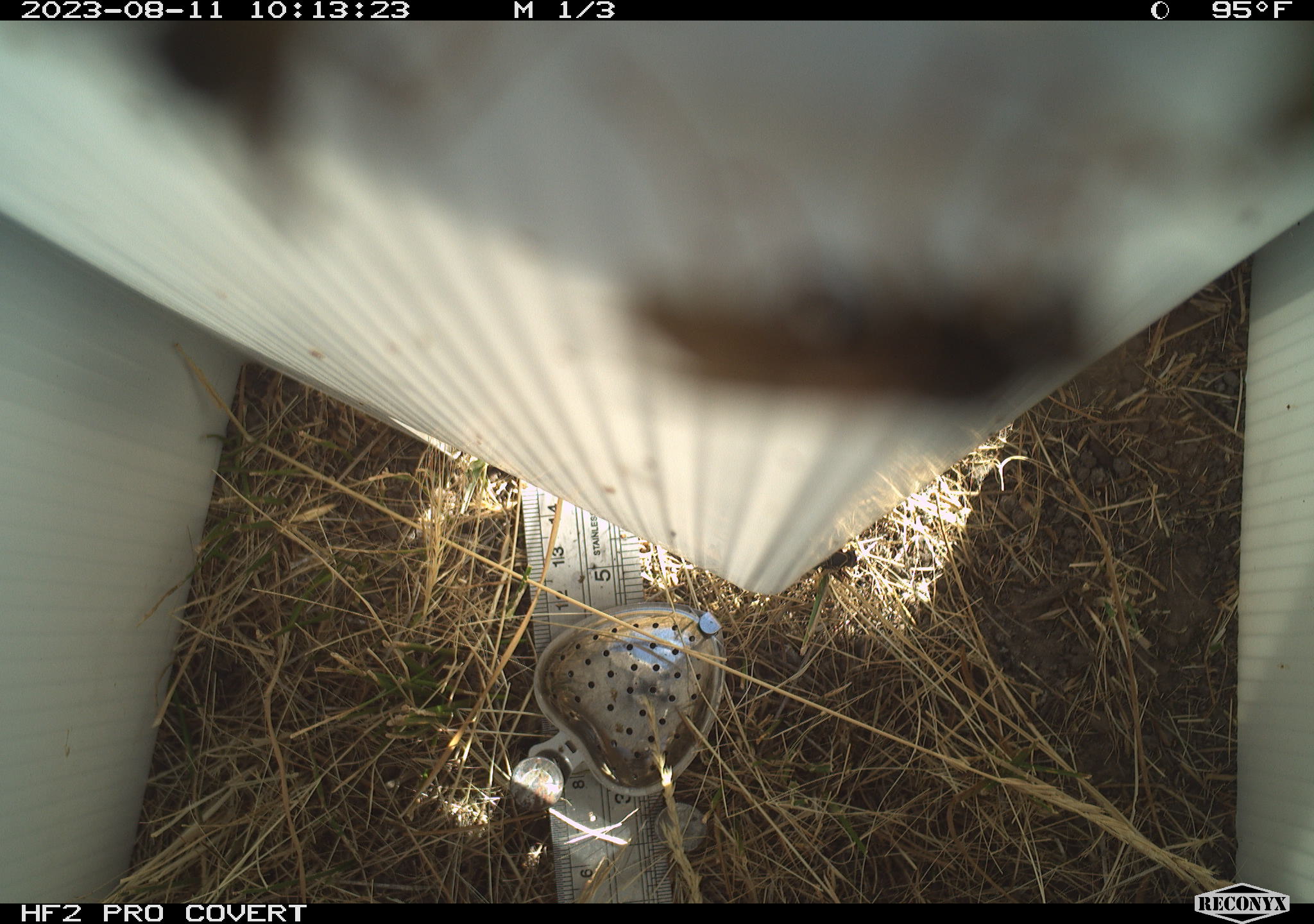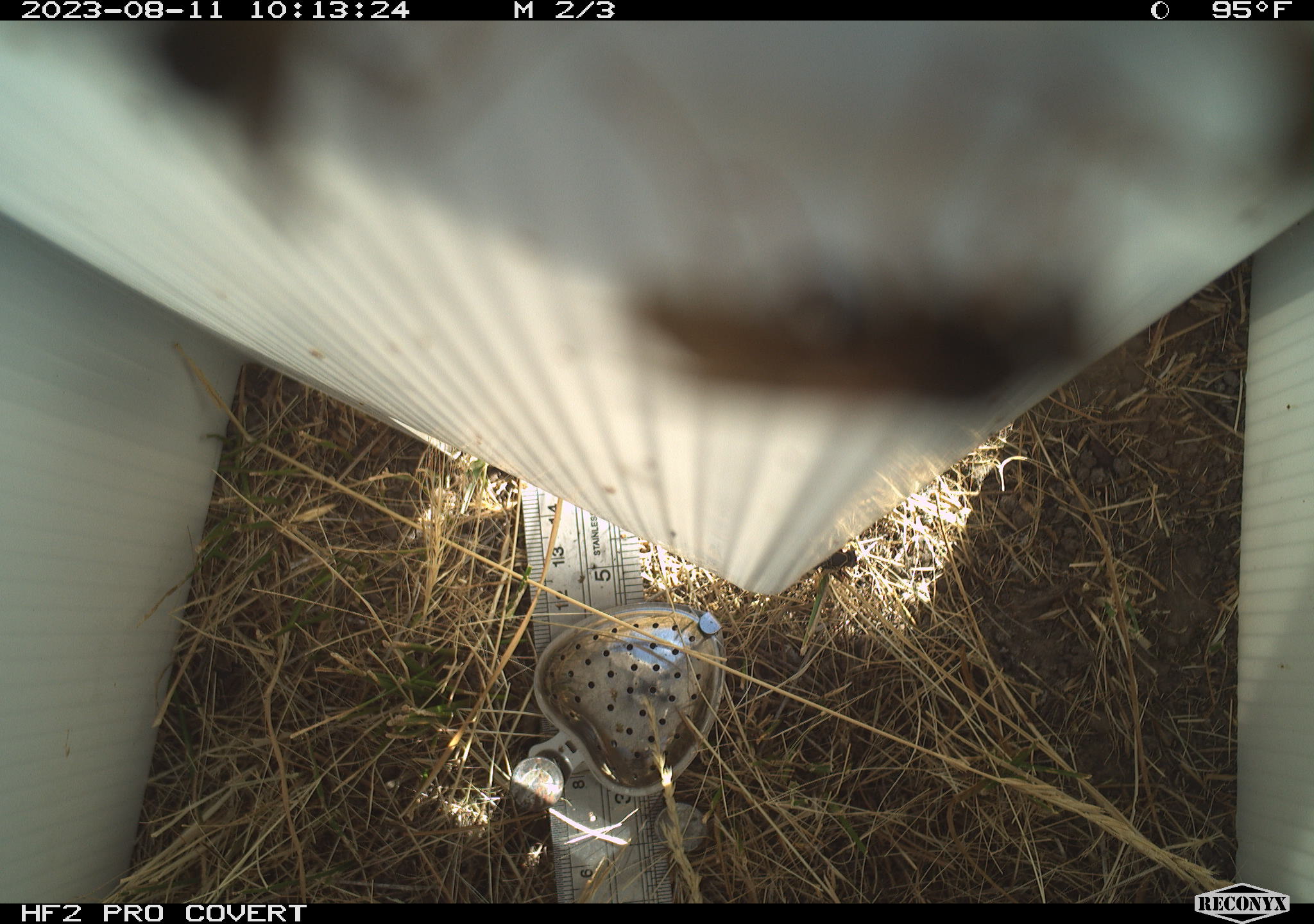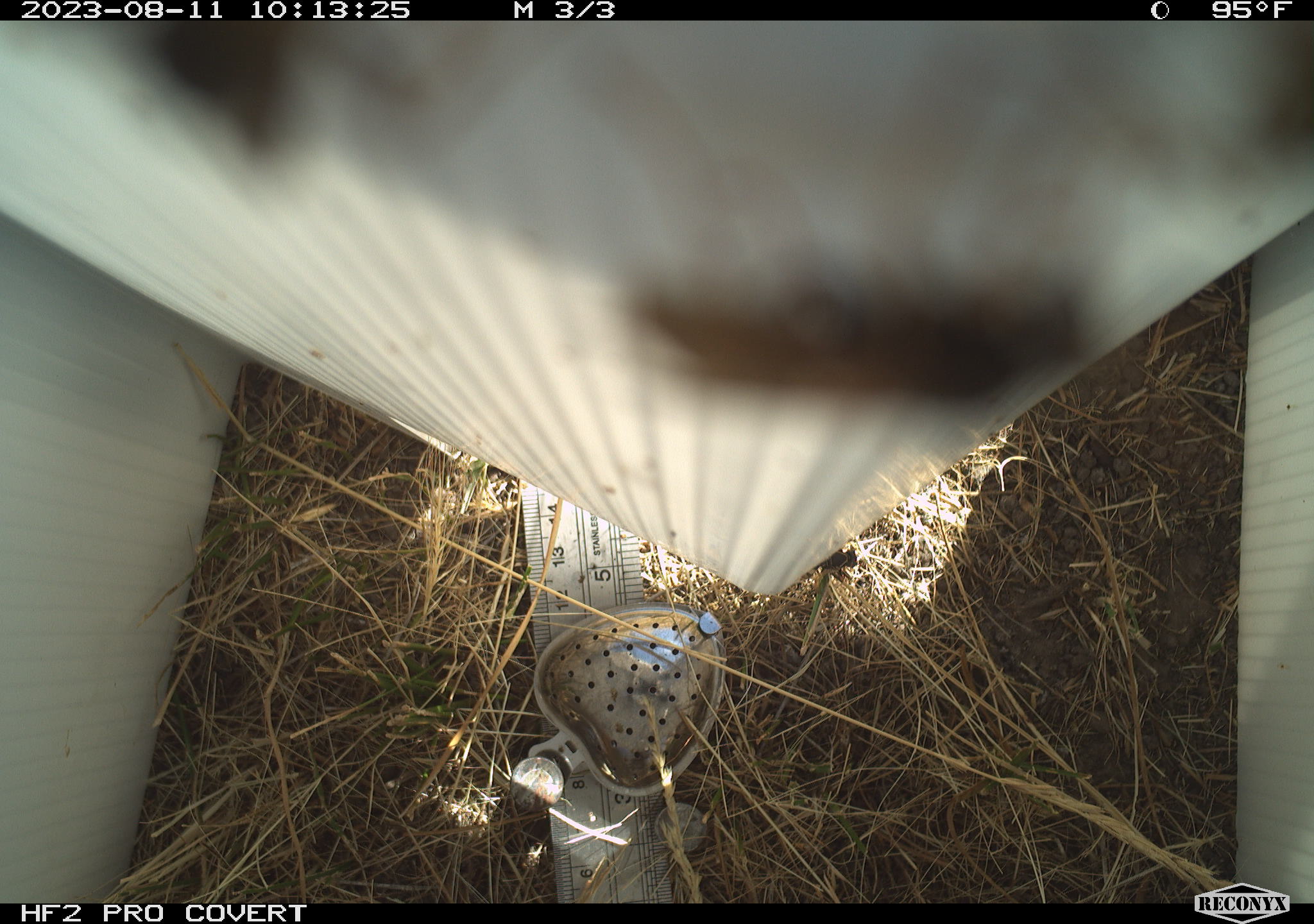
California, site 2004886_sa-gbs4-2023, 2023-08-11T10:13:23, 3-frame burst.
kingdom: Animalia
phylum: Arthropoda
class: Insecta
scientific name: Insecta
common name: insect